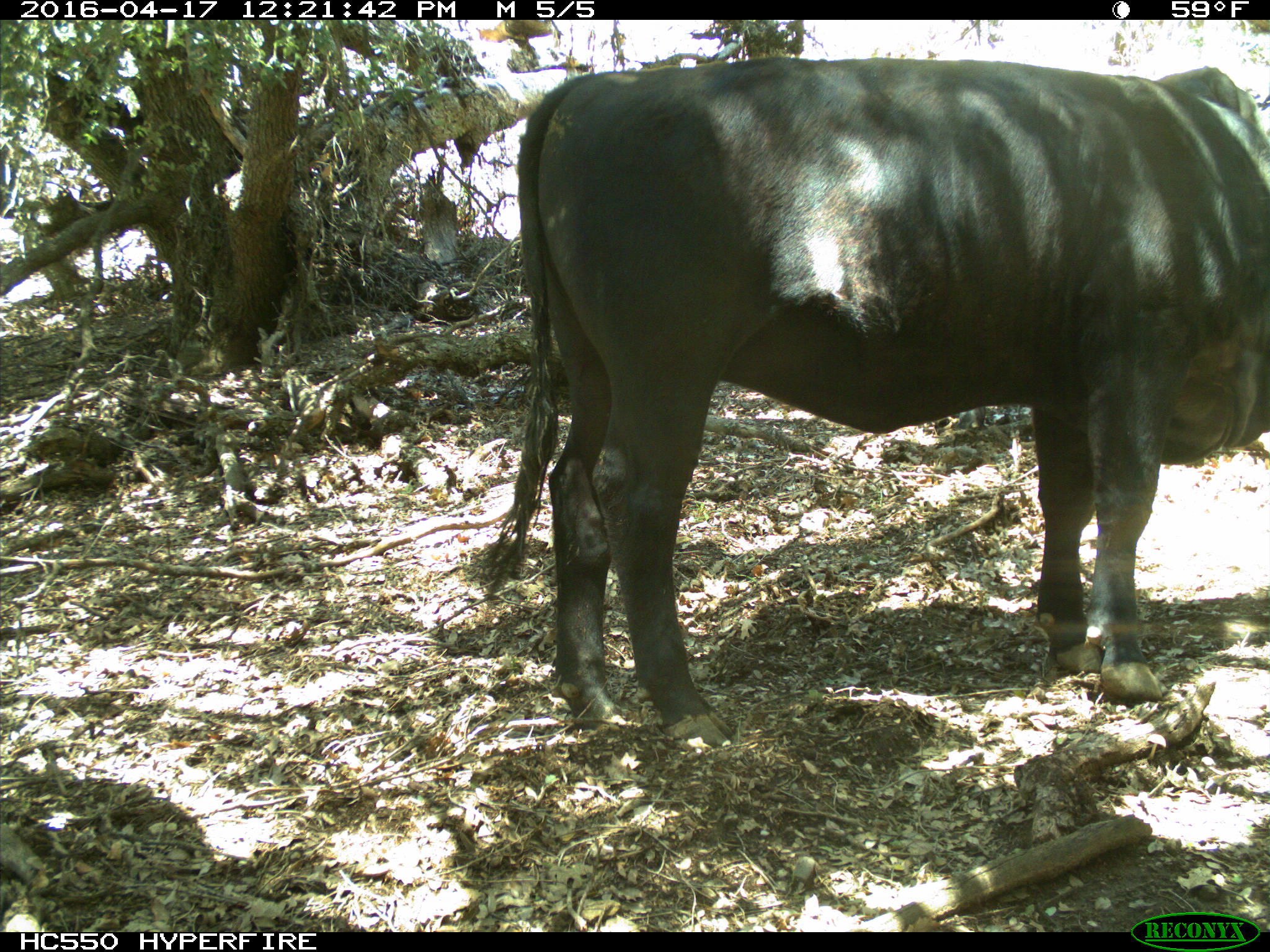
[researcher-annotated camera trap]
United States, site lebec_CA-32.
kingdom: Animalia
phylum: Chordata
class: Mammalia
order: Artiodactyla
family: Bovidae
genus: Bos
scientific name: Bos taurus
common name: domestic cow